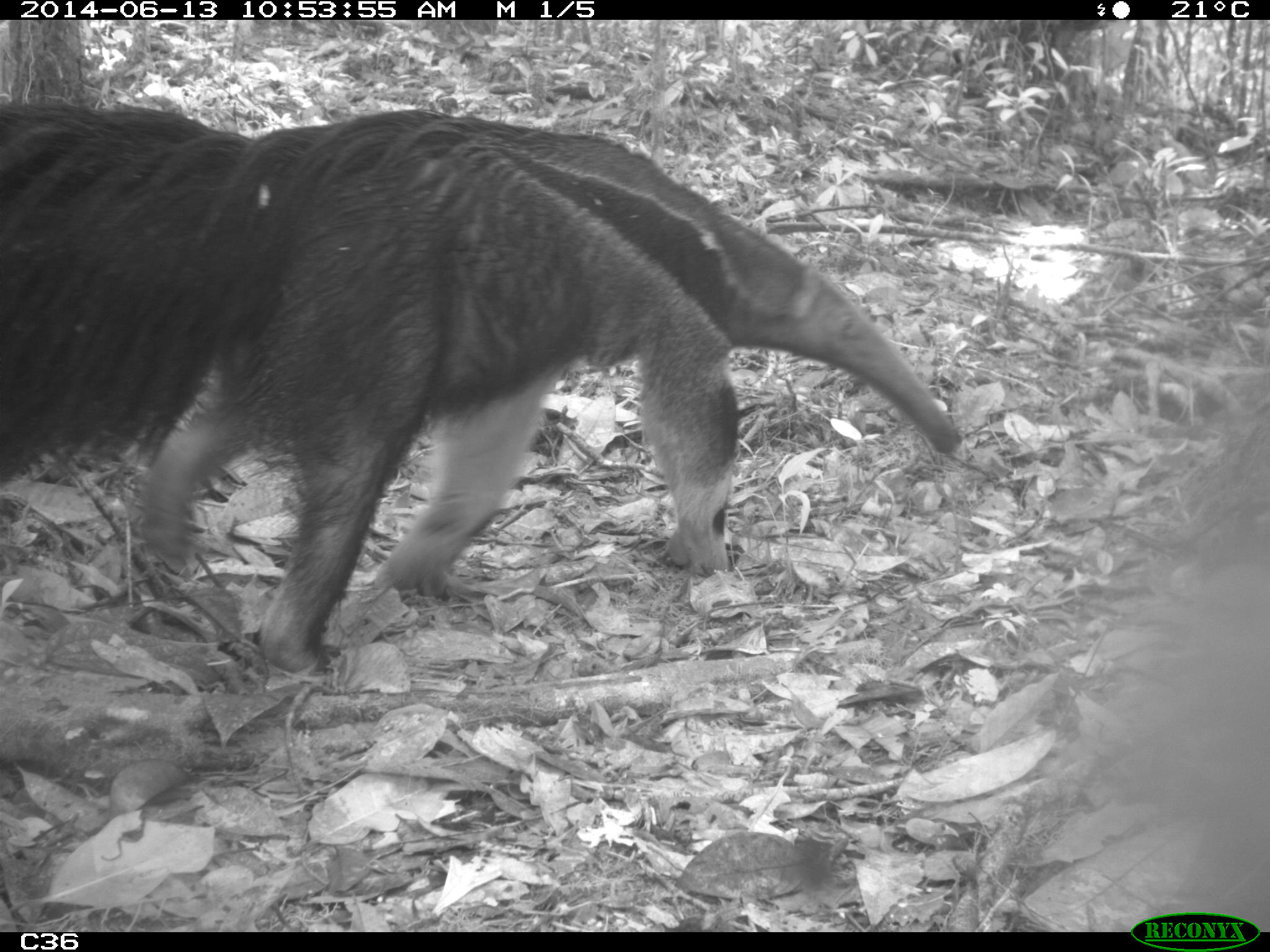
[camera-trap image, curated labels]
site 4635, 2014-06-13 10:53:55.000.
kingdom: Animalia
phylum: Chordata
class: Mammalia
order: Pilosa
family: Myrmecophagidae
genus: Myrmecophaga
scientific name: Myrmecophaga tridactyla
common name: giant anteater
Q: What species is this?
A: Myrmecophaga tridactyla (giant anteater).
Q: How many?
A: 1.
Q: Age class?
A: Adult.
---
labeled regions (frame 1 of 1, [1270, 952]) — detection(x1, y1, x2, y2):
myrmecophaga tridactyla: detection(0, 97, 964, 677)